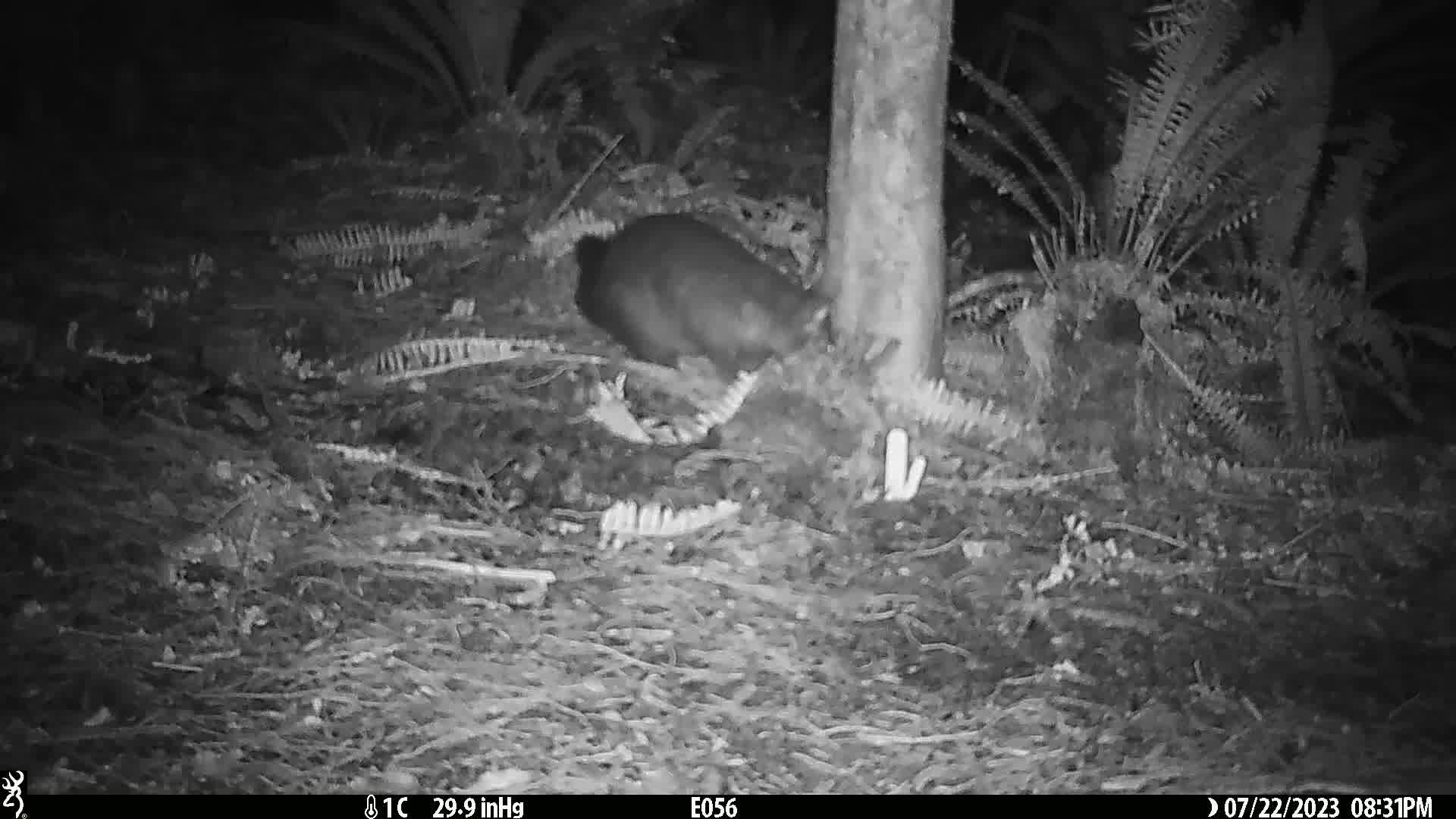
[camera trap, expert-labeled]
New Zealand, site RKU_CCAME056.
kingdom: Animalia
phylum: Chordata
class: Mammalia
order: Diprotodontia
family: Phalangeridae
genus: Trichosurus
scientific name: Trichosurus vulpecula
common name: common brushtail possum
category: possum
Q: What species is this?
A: Possum (common brushtail possum) (Trichosurus vulpecula).